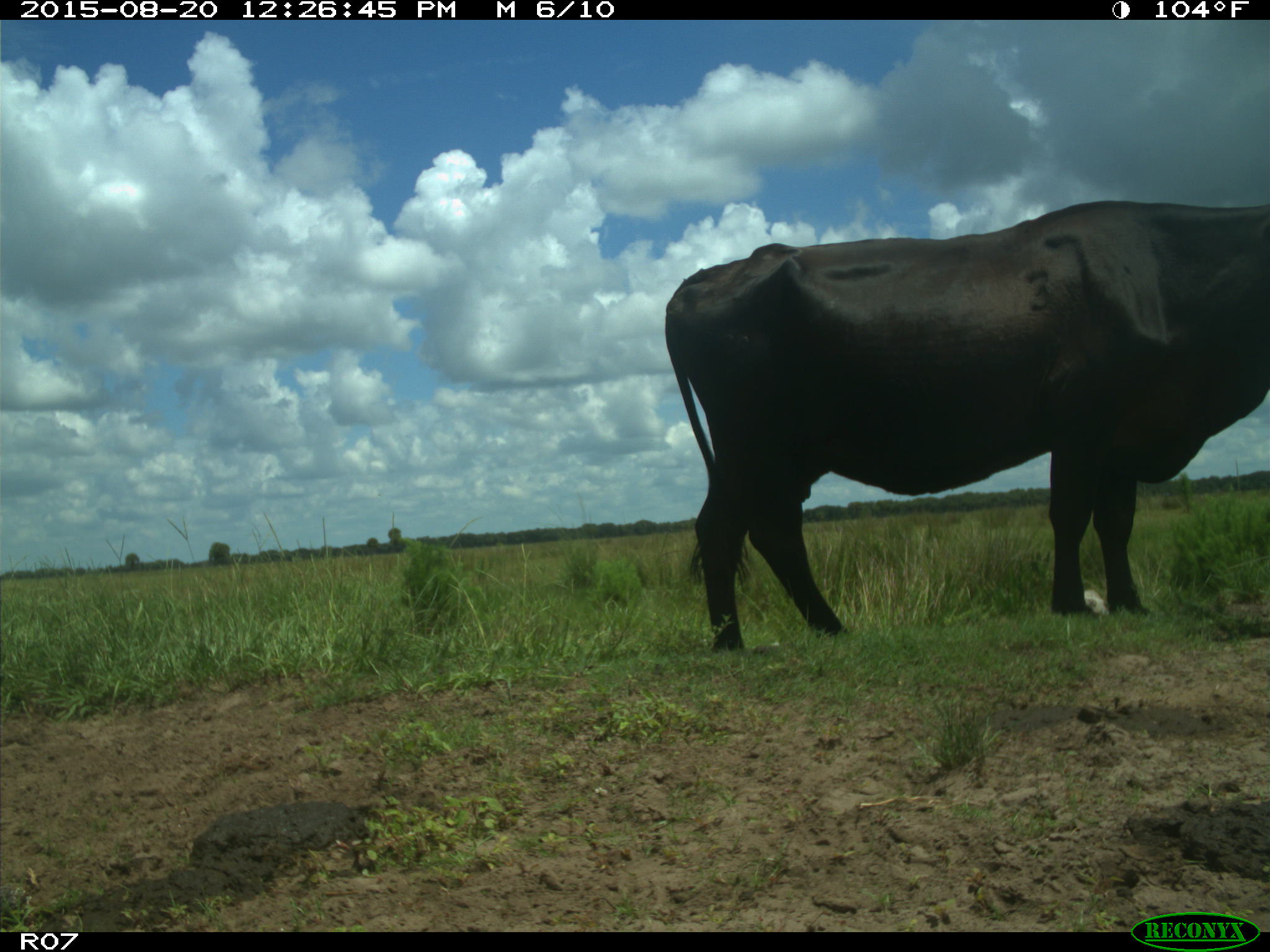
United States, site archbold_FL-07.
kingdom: Animalia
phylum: Chordata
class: Mammalia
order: Artiodactyla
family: Bovidae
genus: Bos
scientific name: Bos taurus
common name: domestic cow